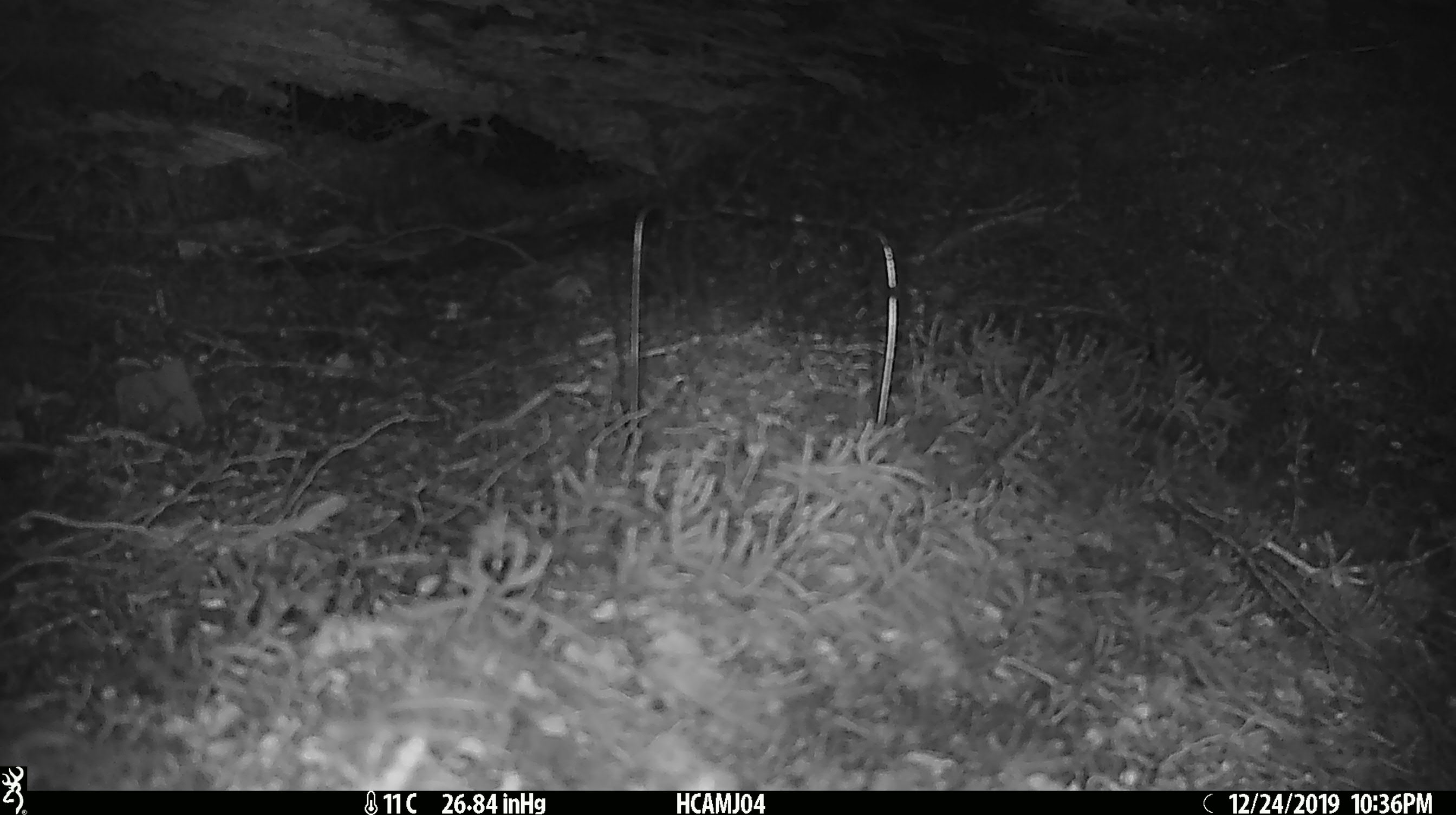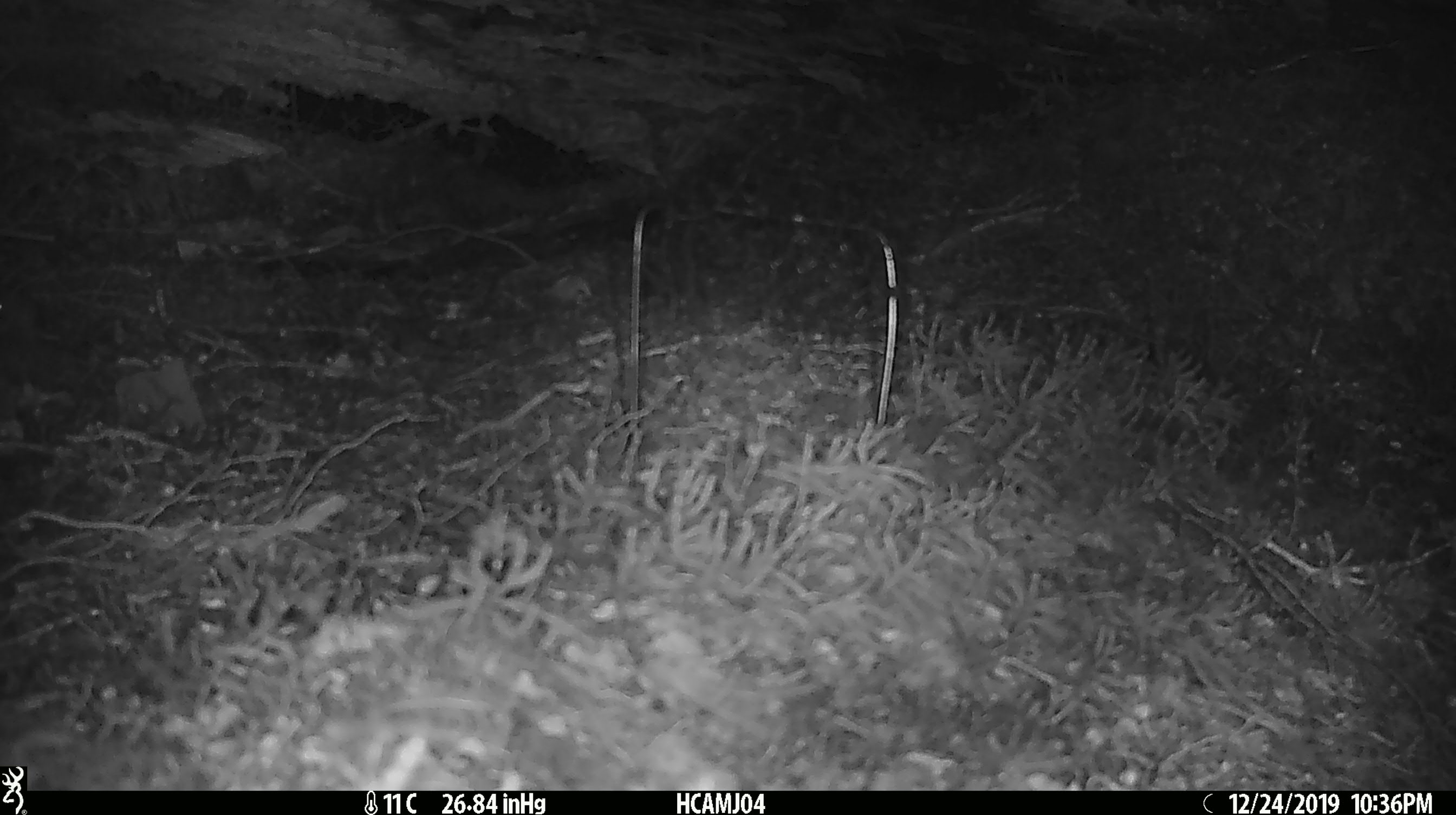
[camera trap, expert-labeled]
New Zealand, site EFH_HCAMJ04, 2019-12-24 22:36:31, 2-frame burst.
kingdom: Animalia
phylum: Chordata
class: Mammalia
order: Rodentia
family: Muridae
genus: Mus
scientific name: Mus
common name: mouse